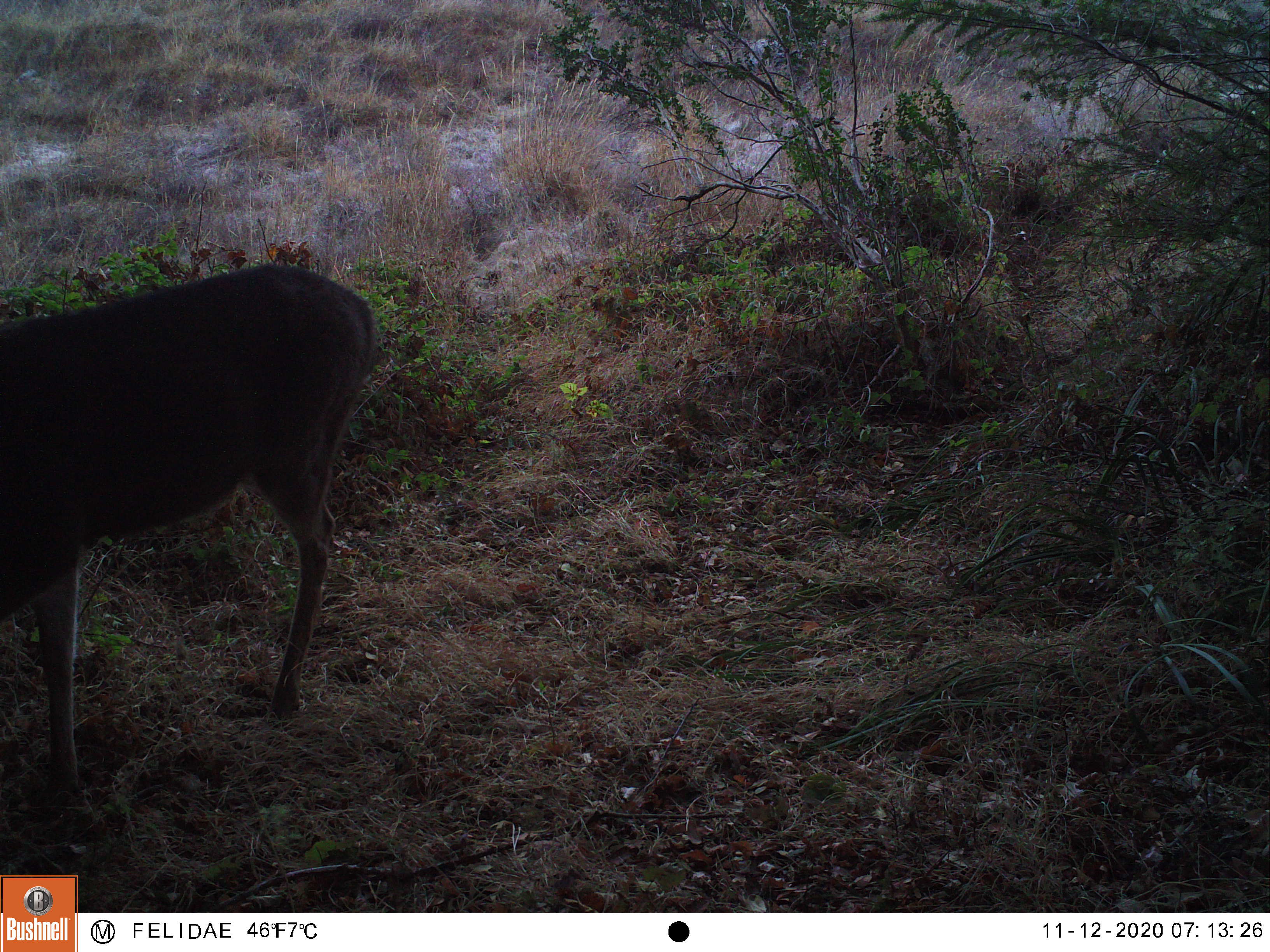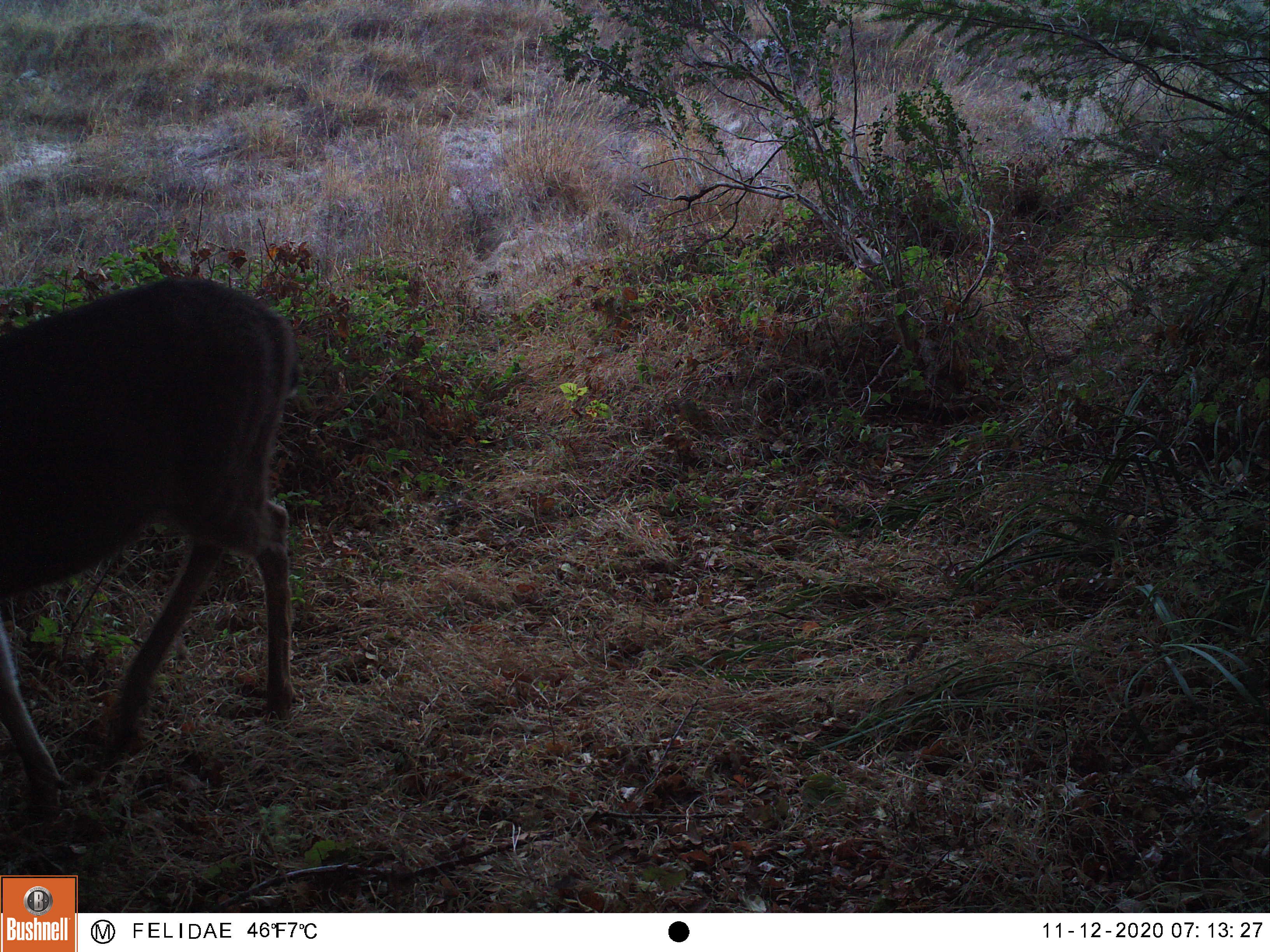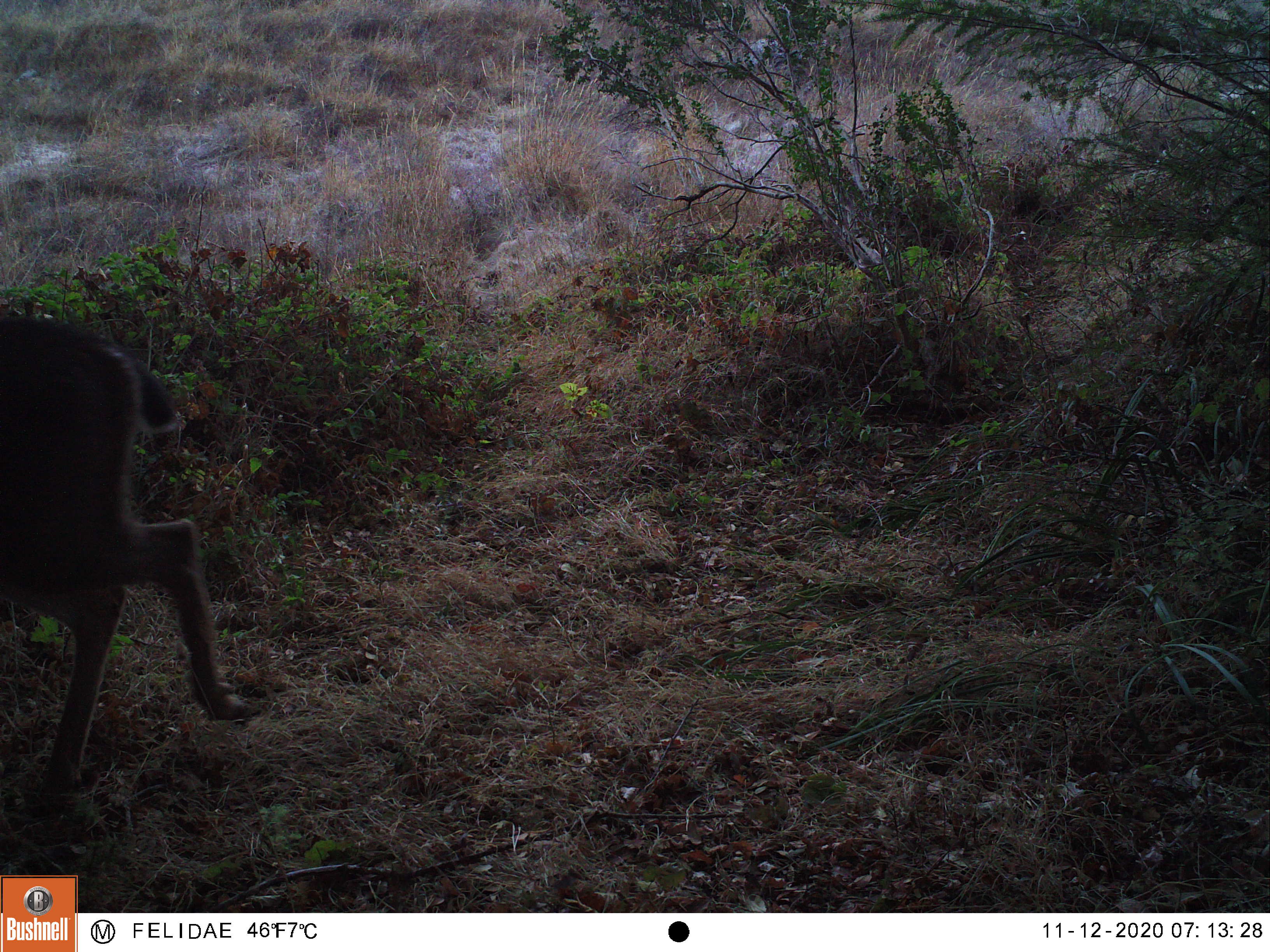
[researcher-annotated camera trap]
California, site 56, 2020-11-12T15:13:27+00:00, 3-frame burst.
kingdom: Animalia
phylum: Chordata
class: Mammalia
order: Artiodactyla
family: Cervidae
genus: Odocoileus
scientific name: Odocoileus hemionus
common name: mule deer